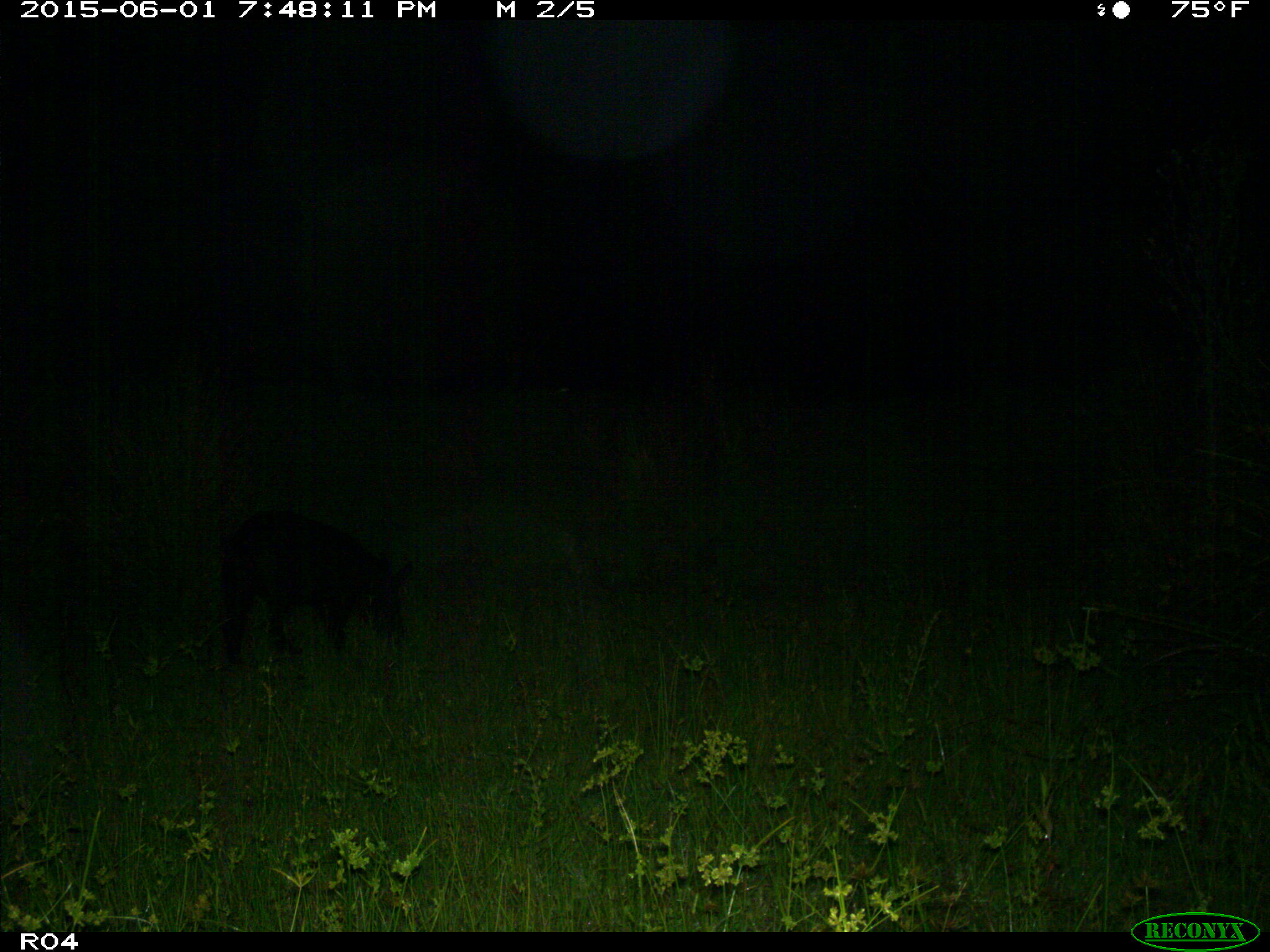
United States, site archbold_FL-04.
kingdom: Animalia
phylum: Chordata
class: Mammalia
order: Artiodactyla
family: Suidae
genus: Sus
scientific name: Sus scrofa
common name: wild boar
Sus scrofa (wild boar).